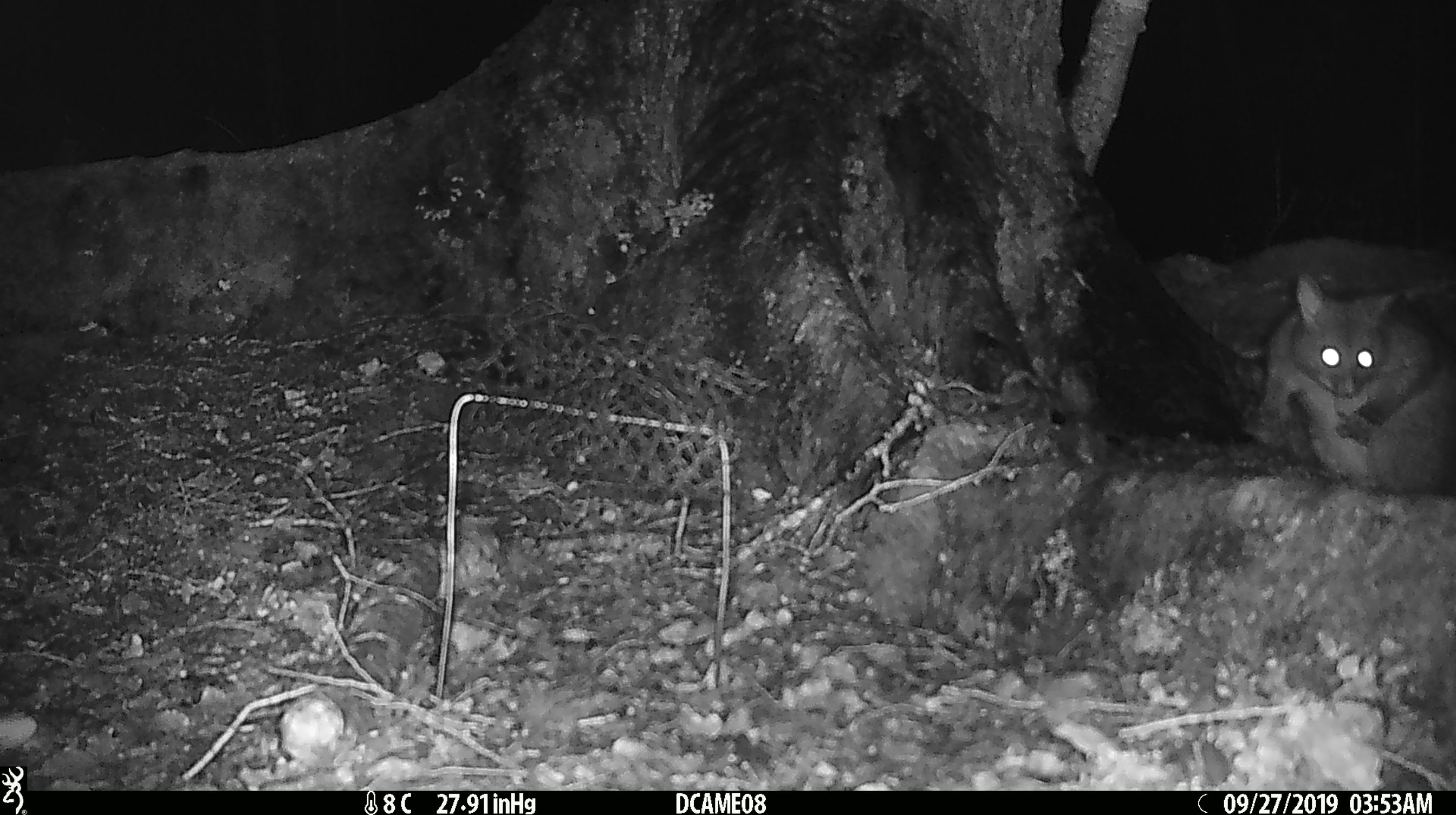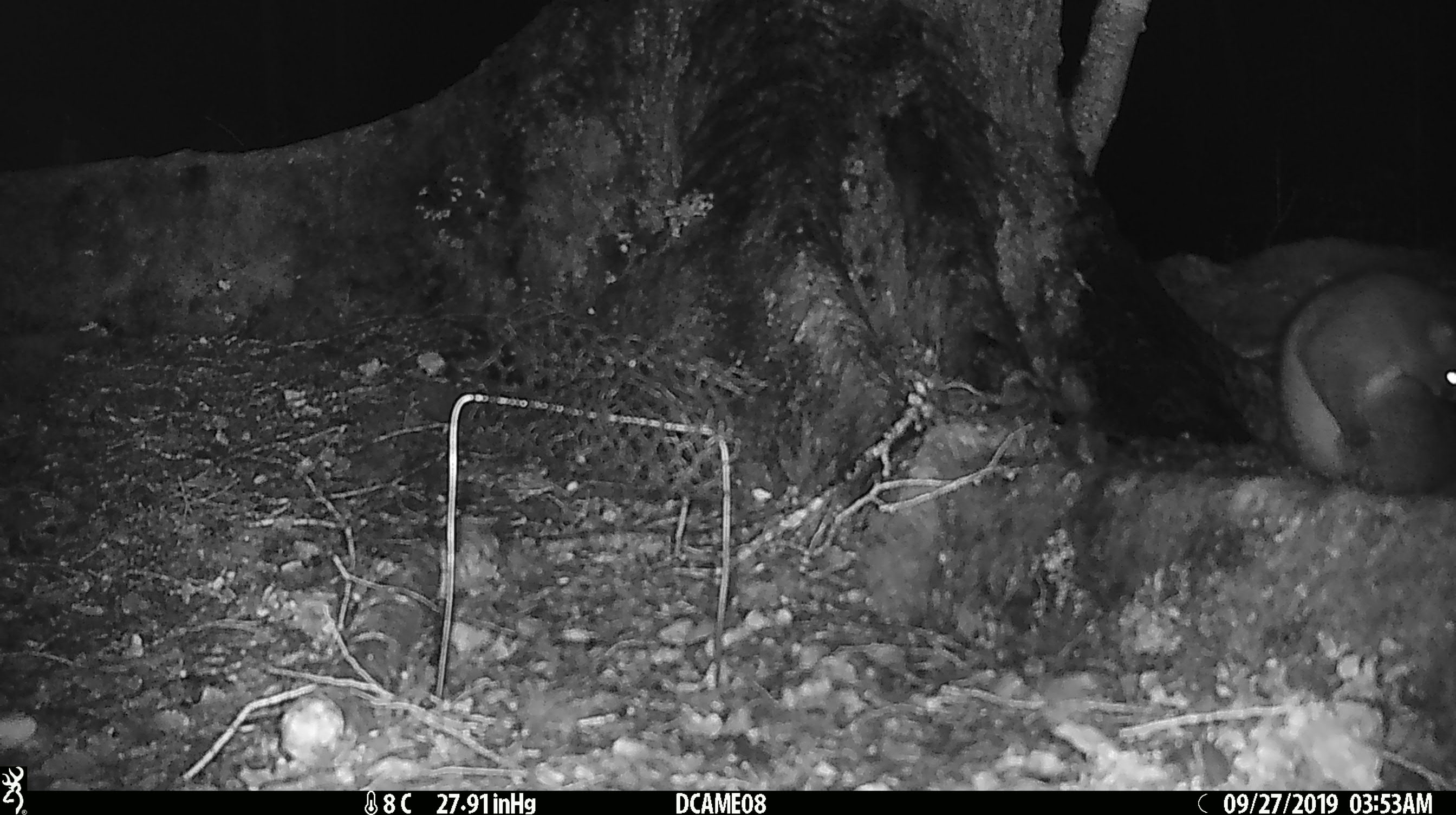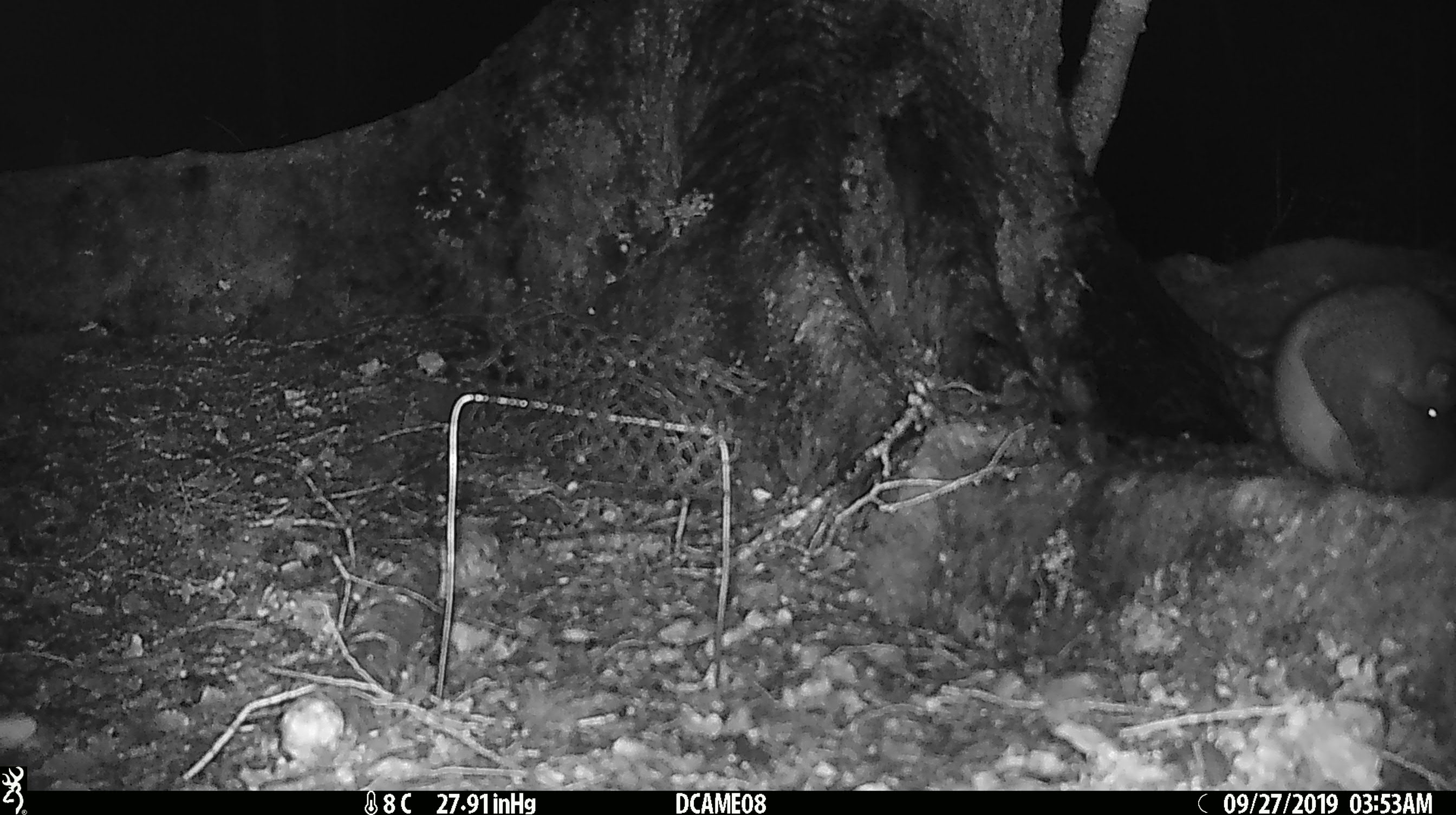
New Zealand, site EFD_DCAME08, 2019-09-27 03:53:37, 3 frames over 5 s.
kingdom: Animalia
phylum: Chordata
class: Mammalia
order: Diprotodontia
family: Phalangeridae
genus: Trichosurus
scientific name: Trichosurus vulpecula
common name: common brushtail possum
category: possum